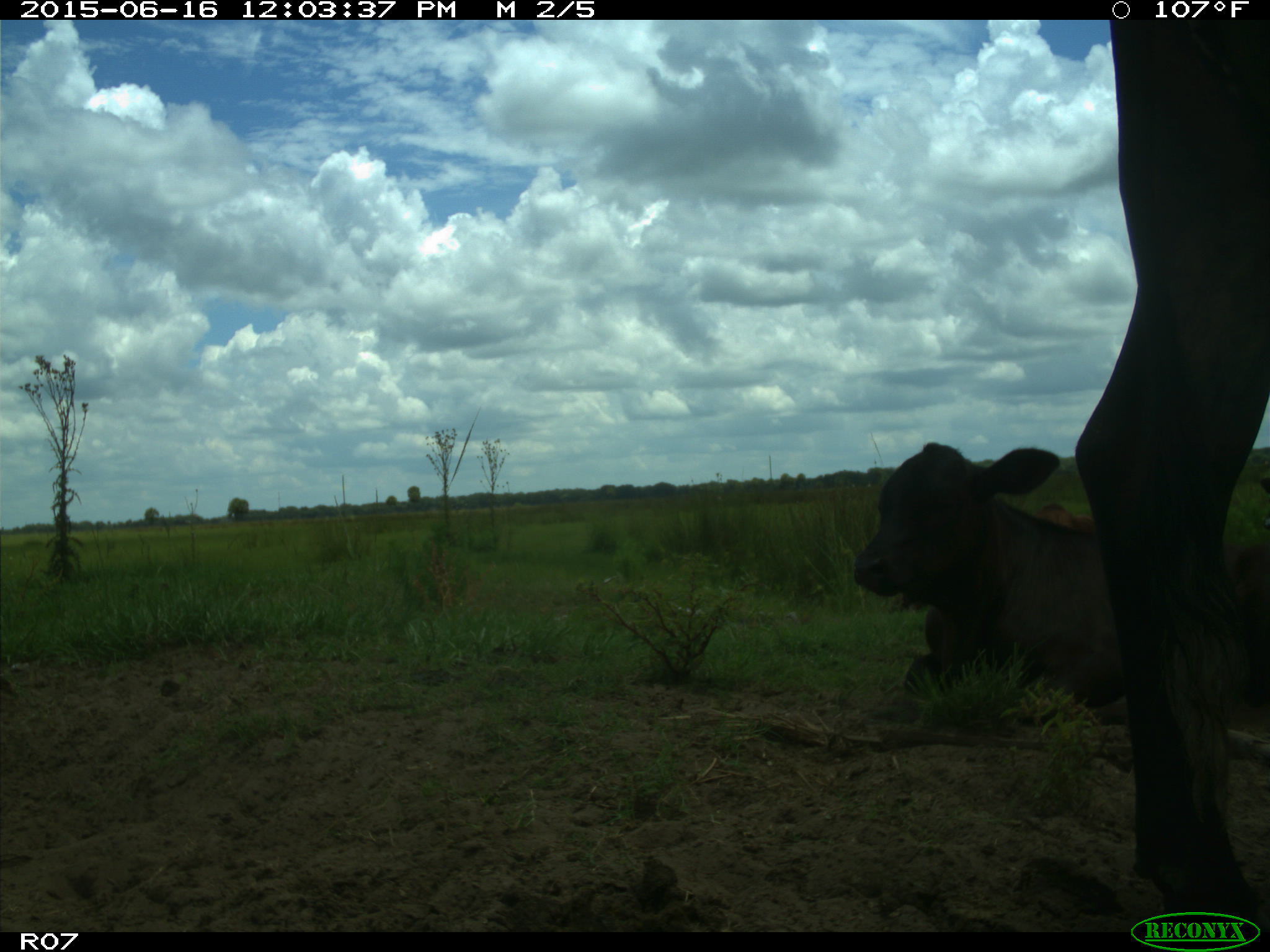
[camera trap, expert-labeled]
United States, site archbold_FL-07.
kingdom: Animalia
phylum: Chordata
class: Mammalia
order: Artiodactyla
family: Bovidae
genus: Bos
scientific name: Bos taurus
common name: domestic cow